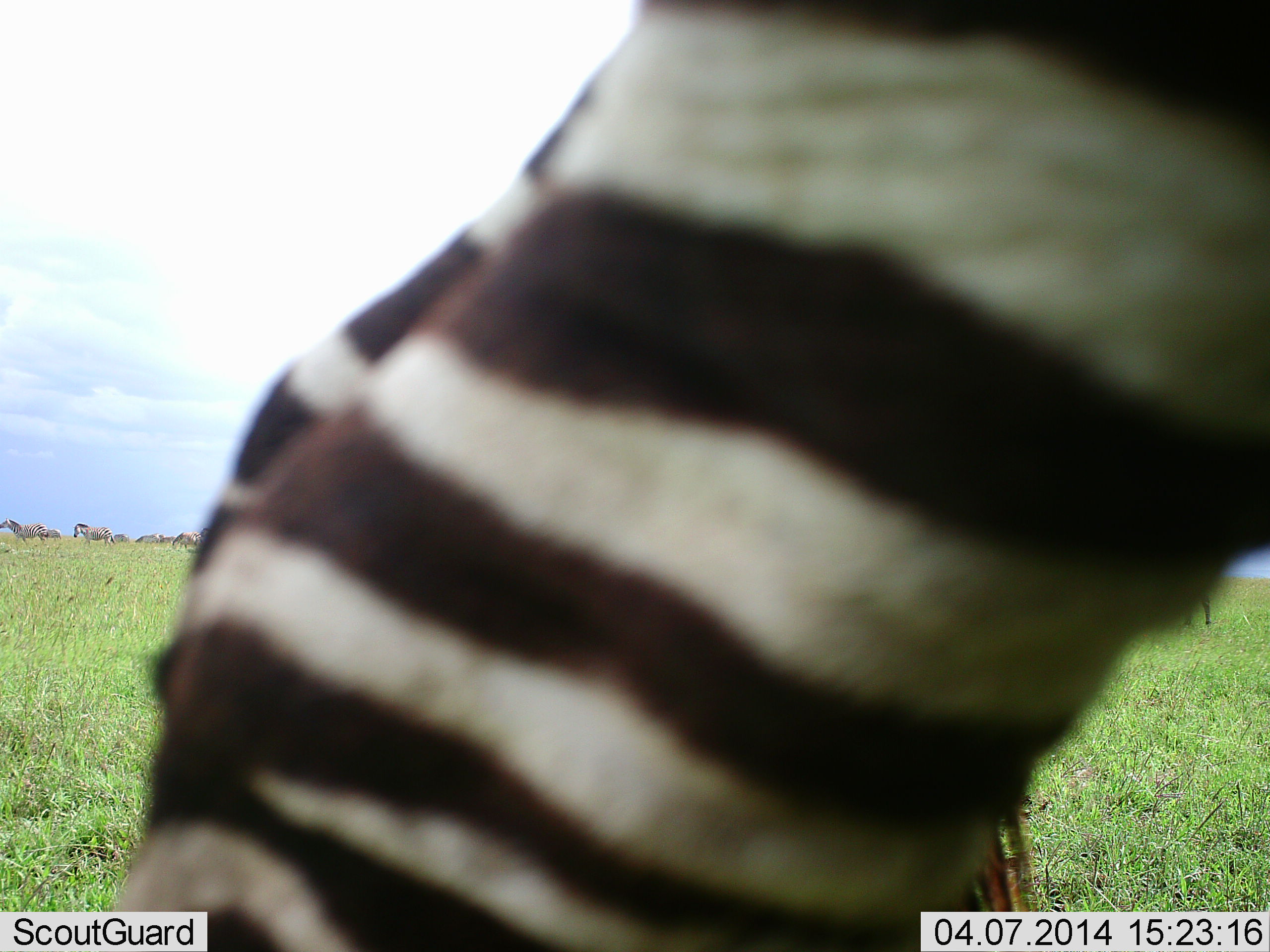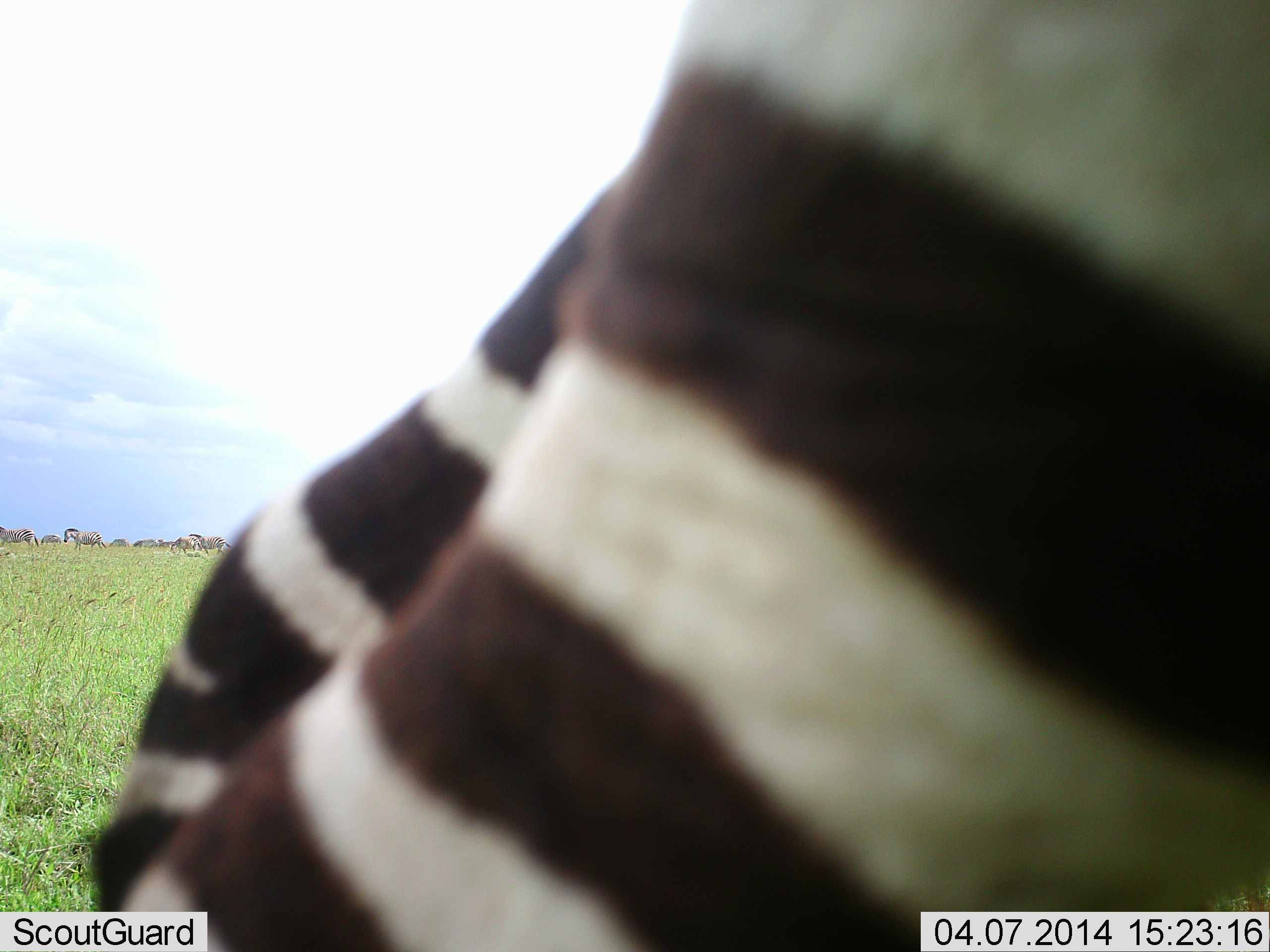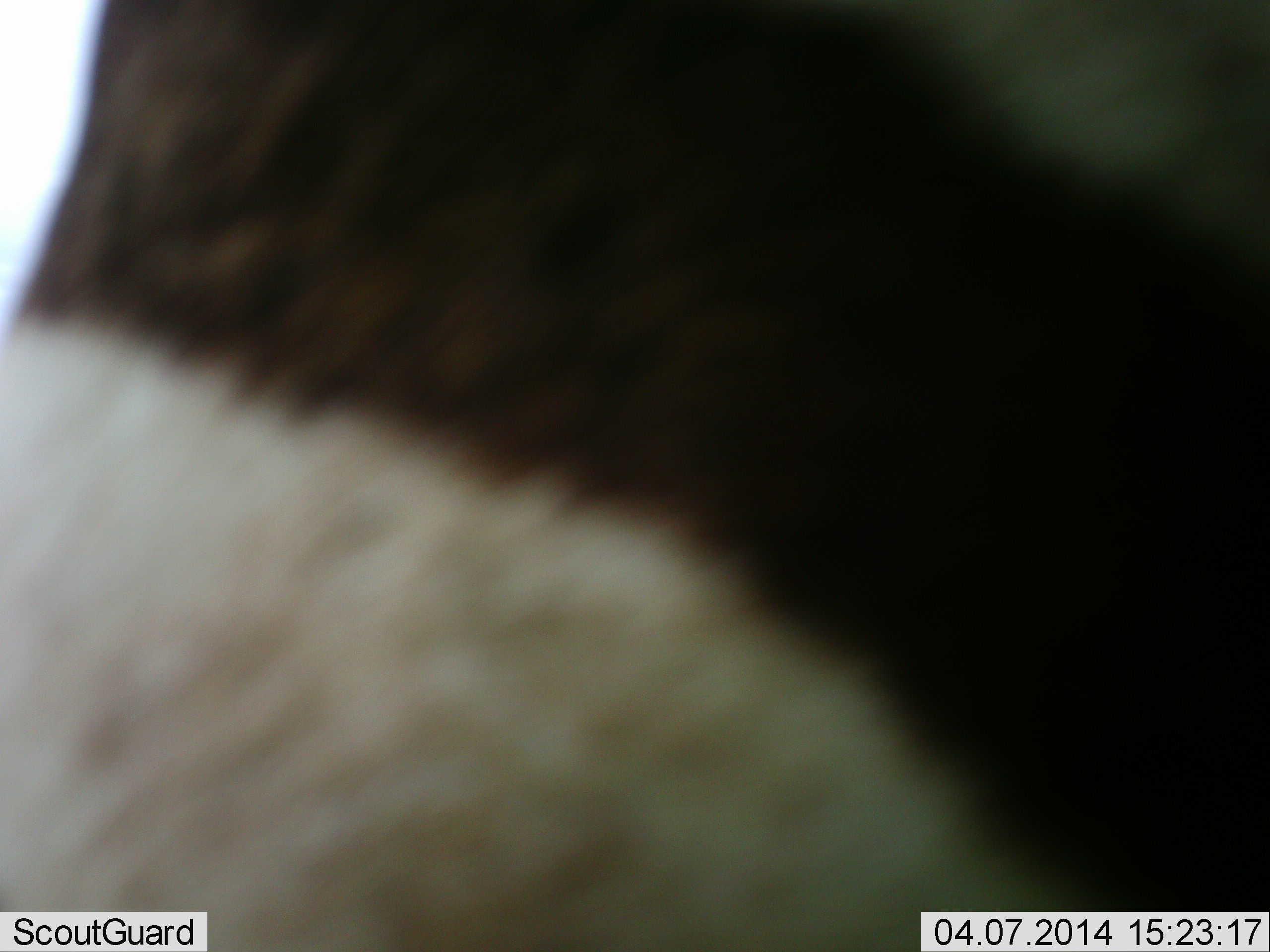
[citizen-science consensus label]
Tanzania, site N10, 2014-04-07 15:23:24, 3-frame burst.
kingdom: Animalia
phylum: Chordata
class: Mammalia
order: Perissodactyla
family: Equidae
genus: Equus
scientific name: Equus quagga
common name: plains zebra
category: zebra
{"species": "zebra (plains zebra) (Equus quagga)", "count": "1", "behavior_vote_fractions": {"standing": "80%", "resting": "0%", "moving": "40%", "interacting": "0%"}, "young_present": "0%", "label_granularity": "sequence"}